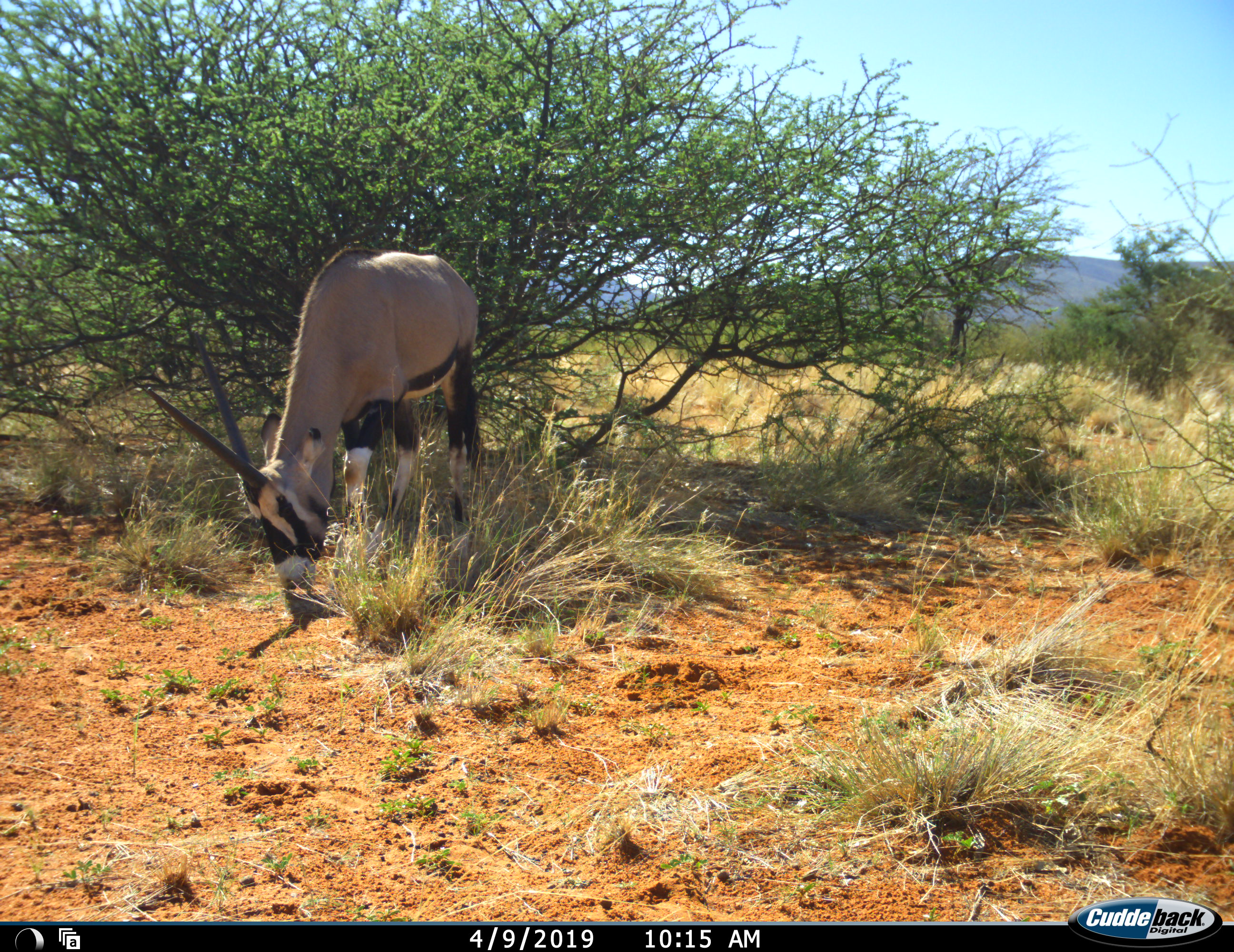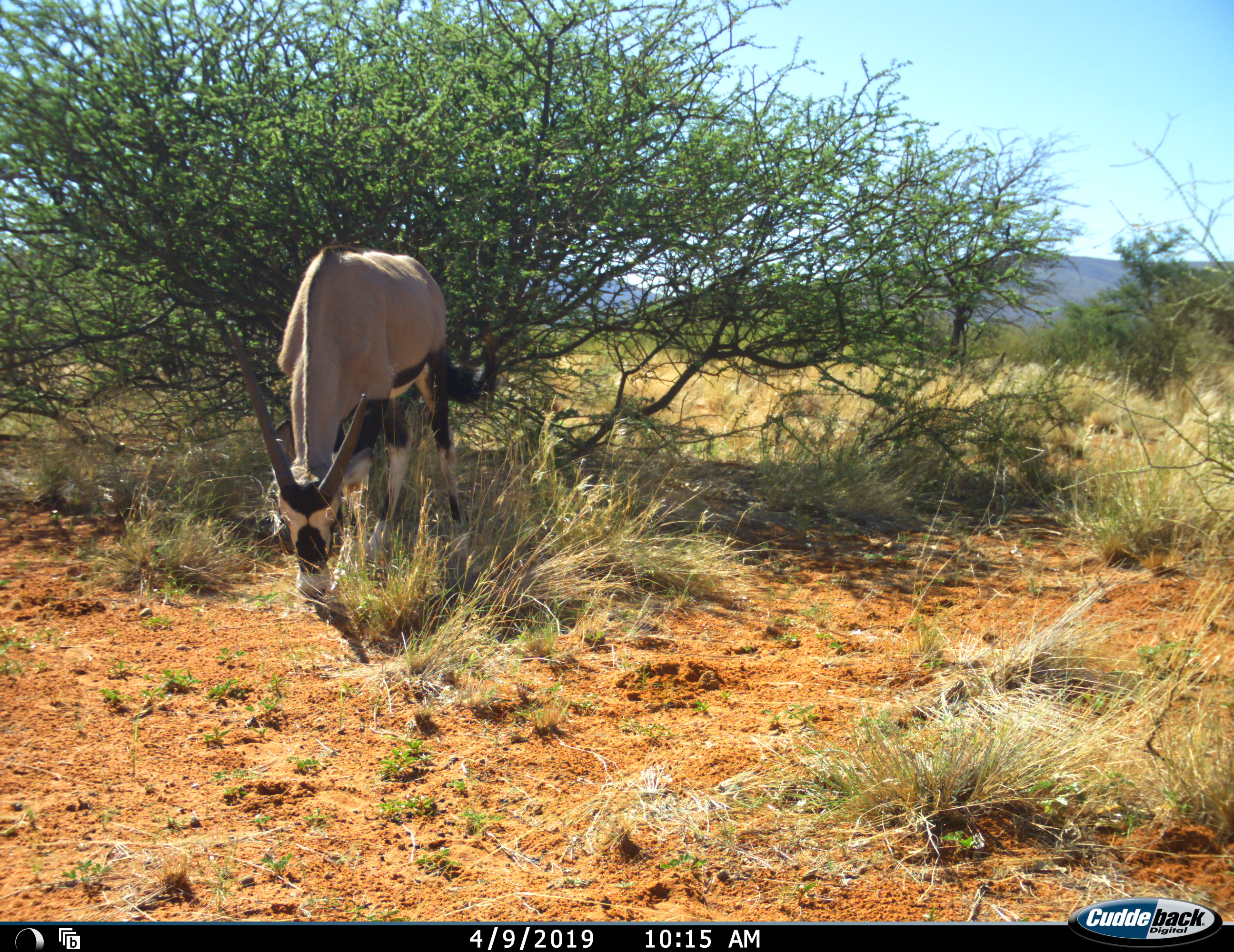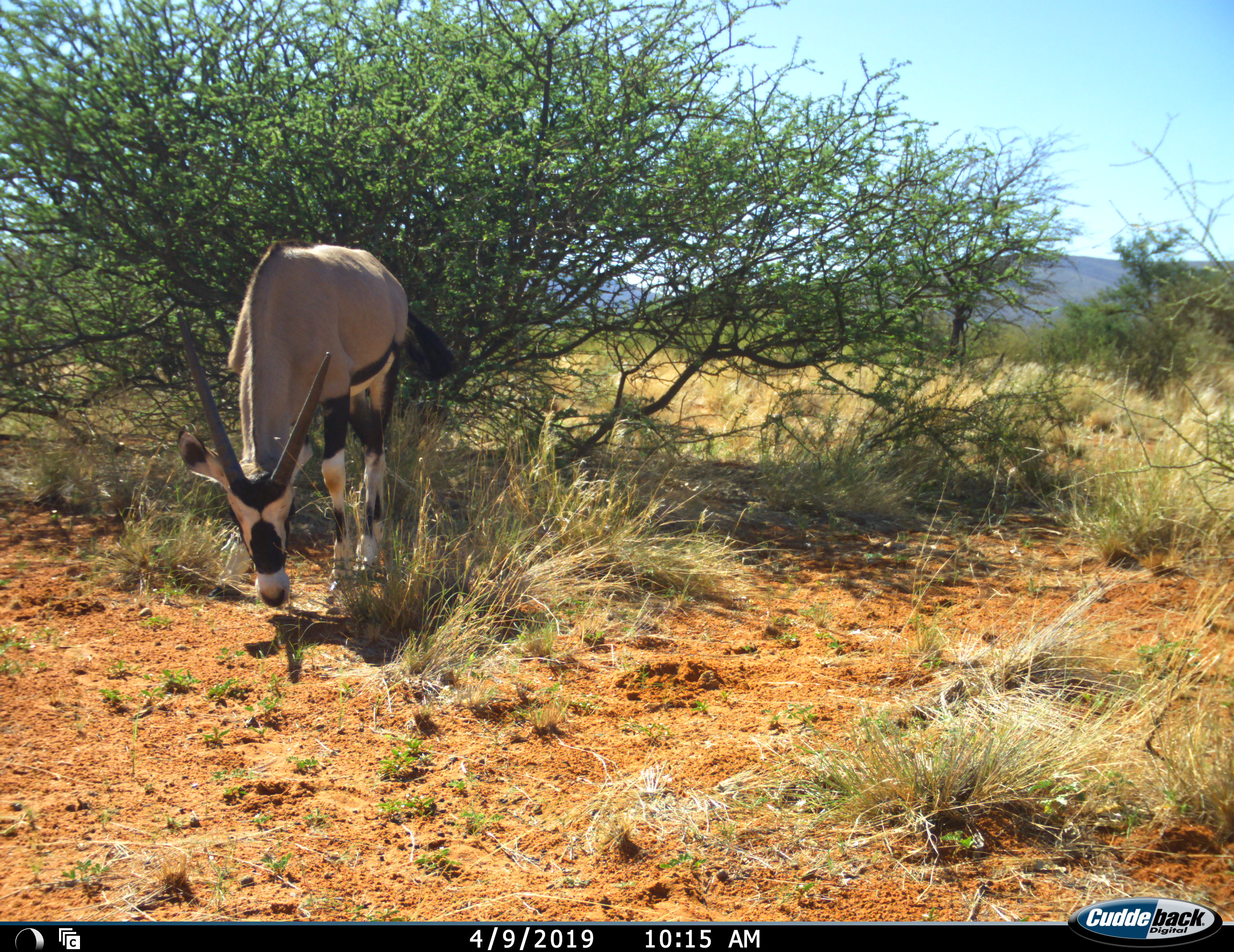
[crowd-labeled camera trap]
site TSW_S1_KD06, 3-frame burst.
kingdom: Animalia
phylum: Chordata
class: Mammalia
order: Artiodactyla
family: Bovidae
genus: Oryx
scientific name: Oryx gazella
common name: gemsbok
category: oryx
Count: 1.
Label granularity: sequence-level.